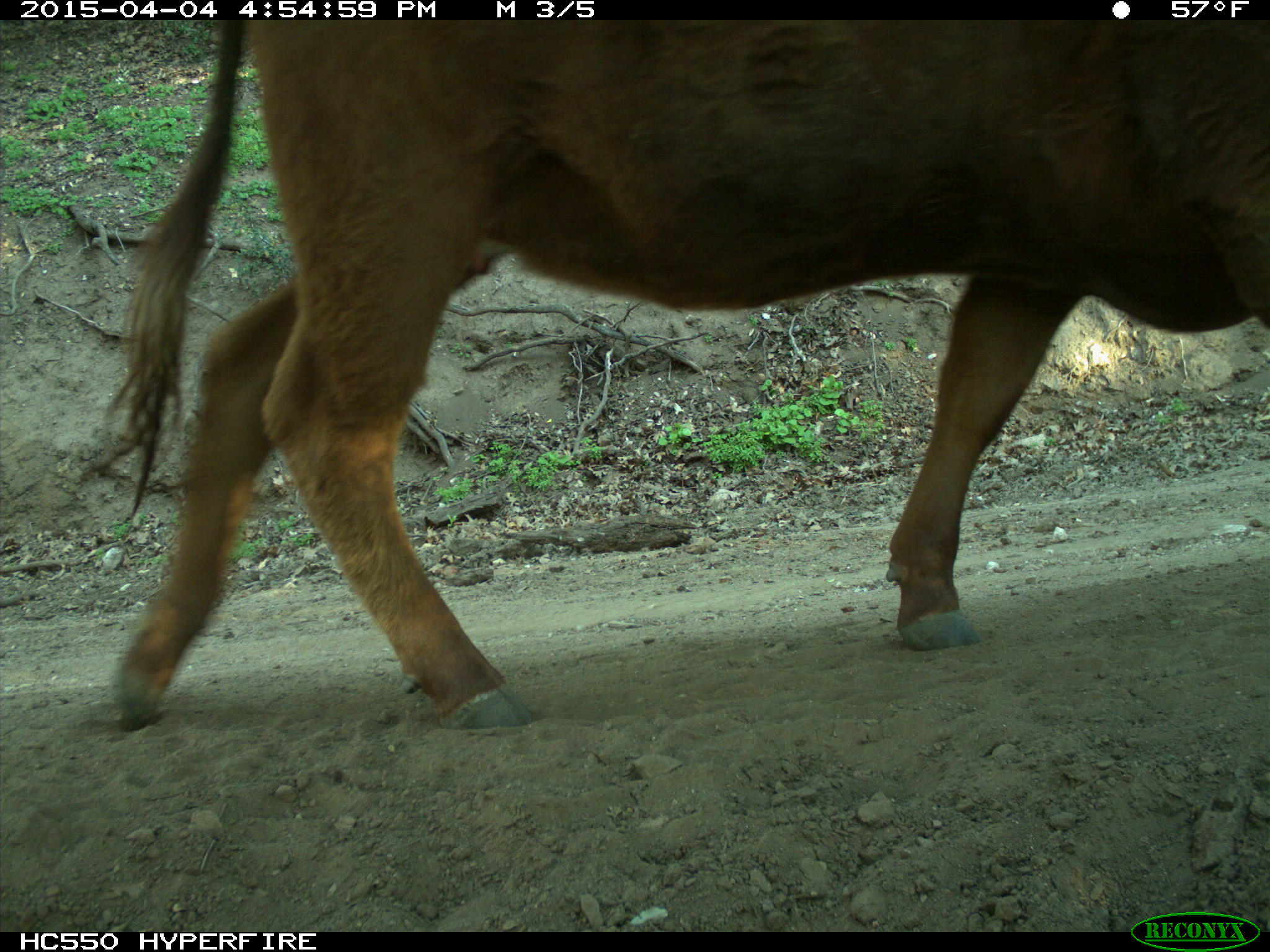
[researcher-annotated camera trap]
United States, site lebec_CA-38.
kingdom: Animalia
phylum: Chordata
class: Mammalia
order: Artiodactyla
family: Bovidae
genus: Bos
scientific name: Bos taurus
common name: domestic cow